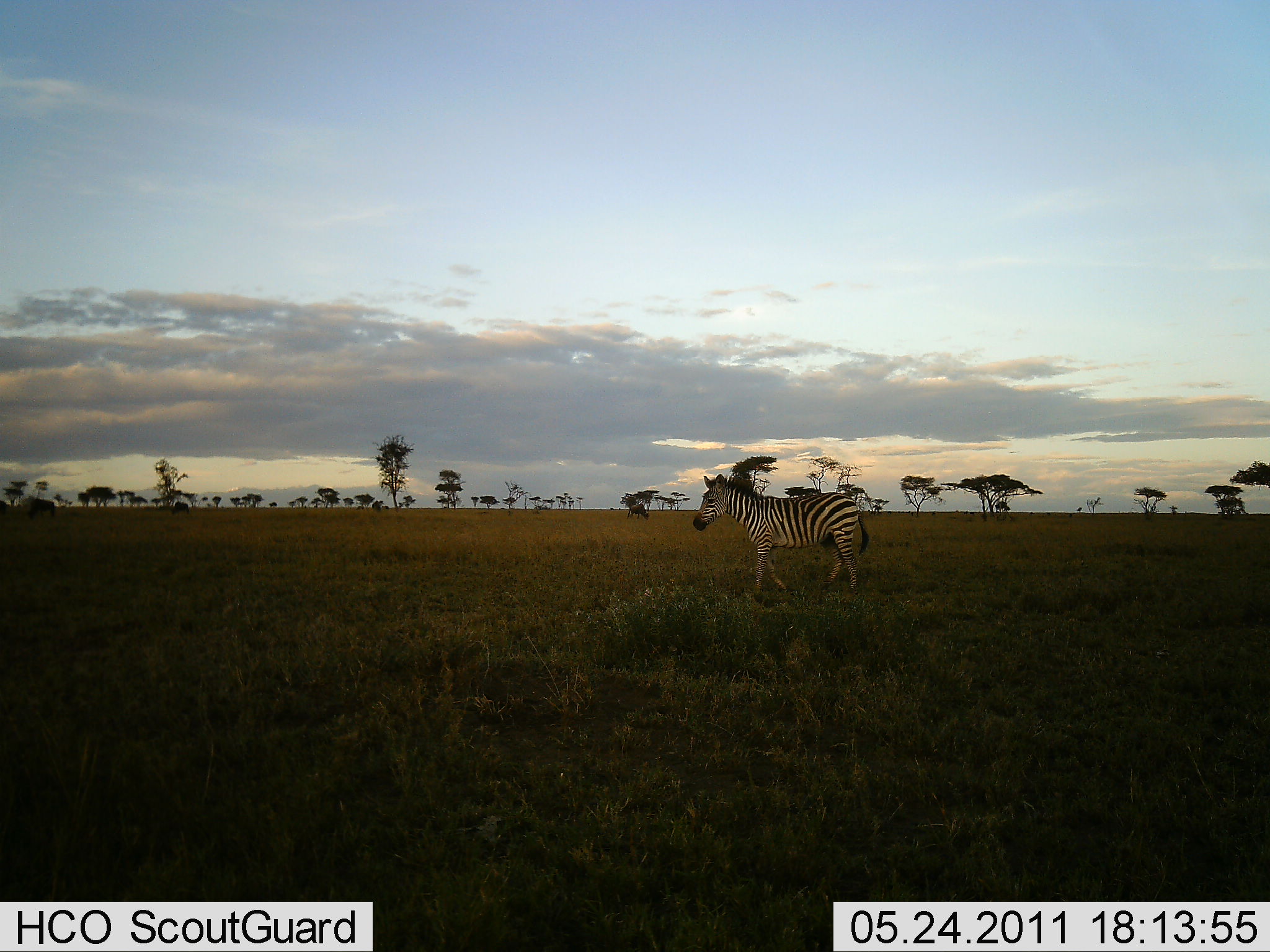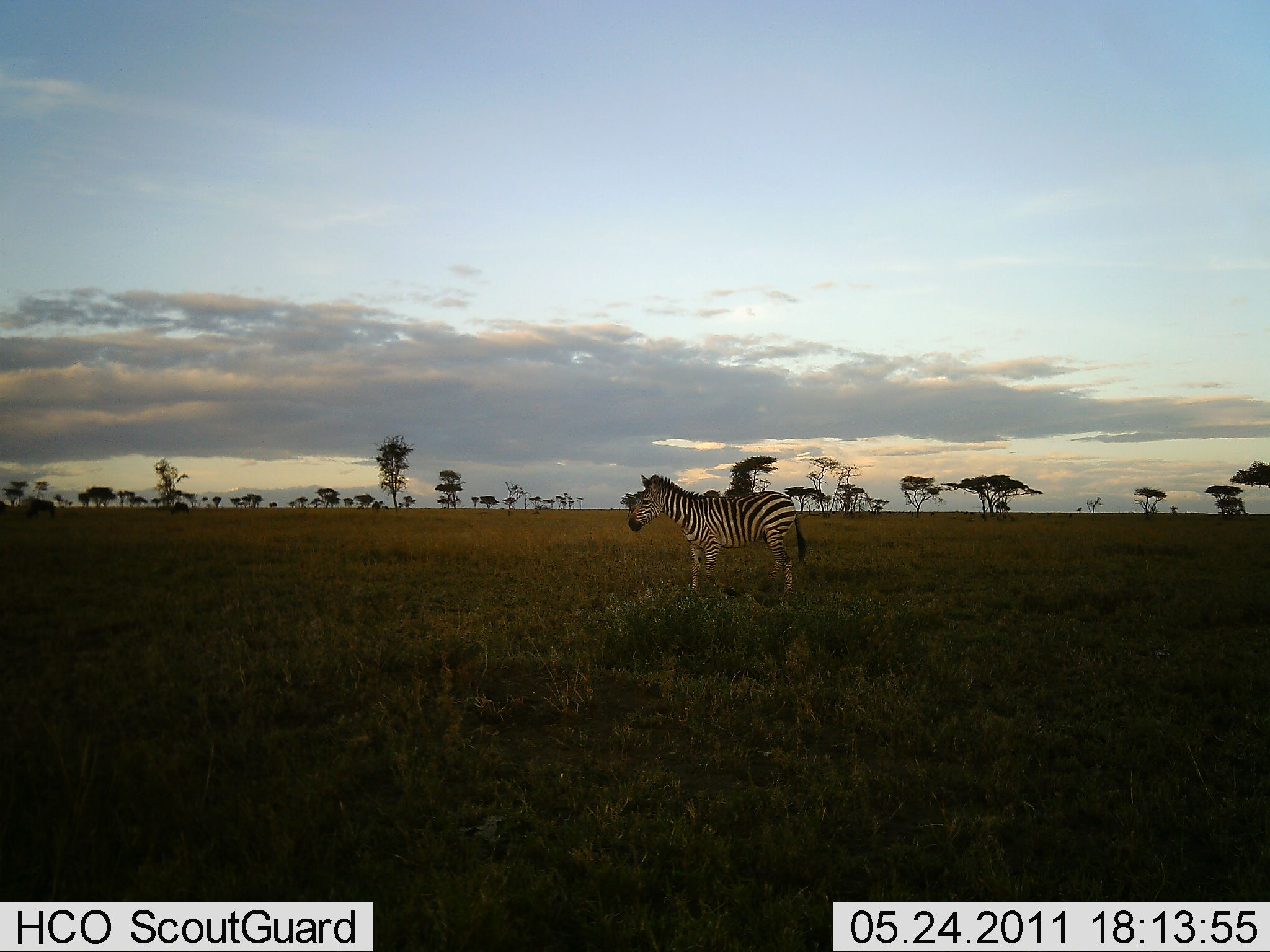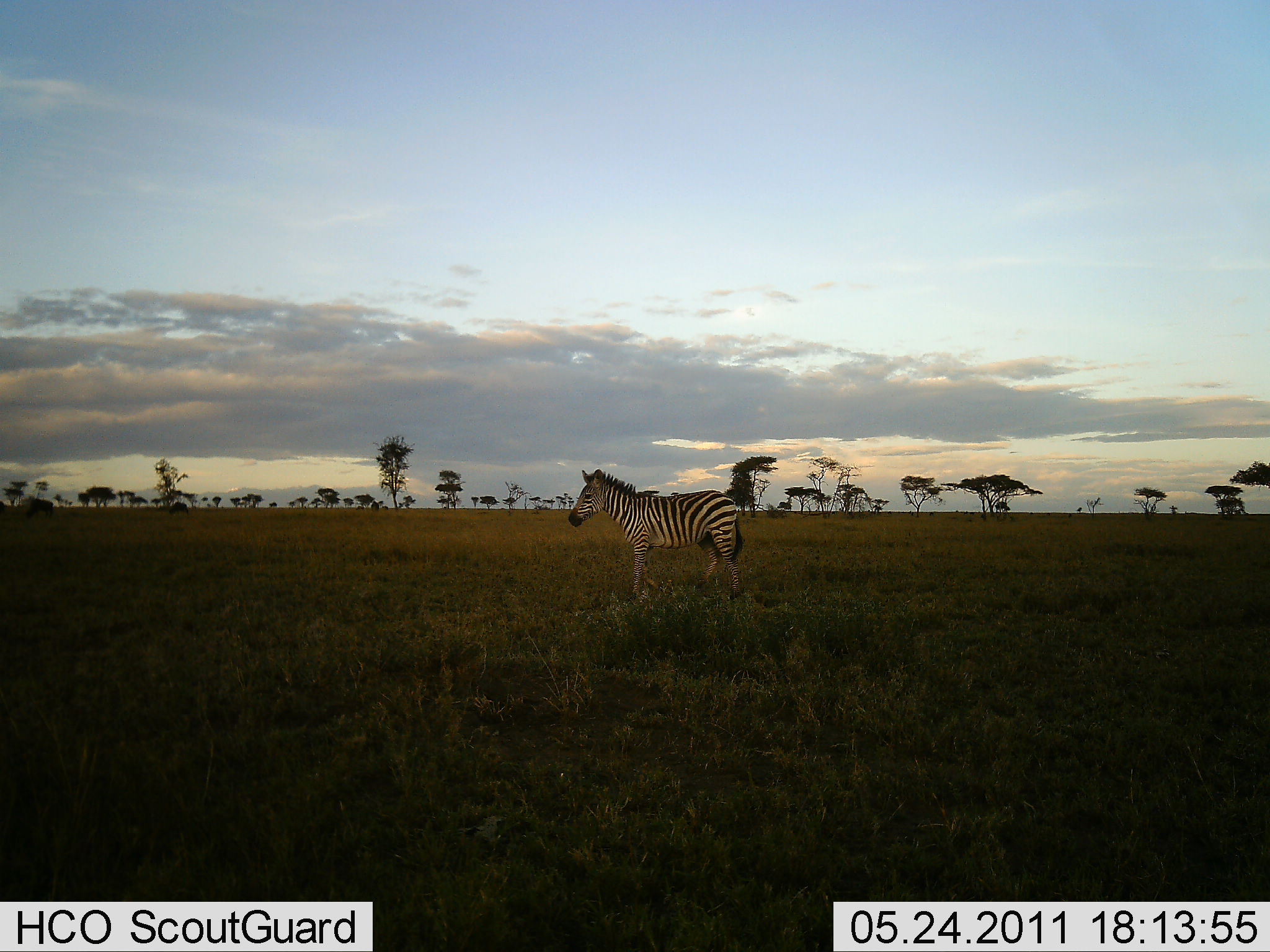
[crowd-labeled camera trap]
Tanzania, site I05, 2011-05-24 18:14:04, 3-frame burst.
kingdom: Animalia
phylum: Chordata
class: Mammalia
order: Perissodactyla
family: Equidae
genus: Equus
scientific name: Equus quagga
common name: plains zebra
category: zebra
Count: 1.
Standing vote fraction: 20%.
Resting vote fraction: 0%.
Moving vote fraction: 87%.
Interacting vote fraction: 0%.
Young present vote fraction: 0%.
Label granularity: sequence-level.